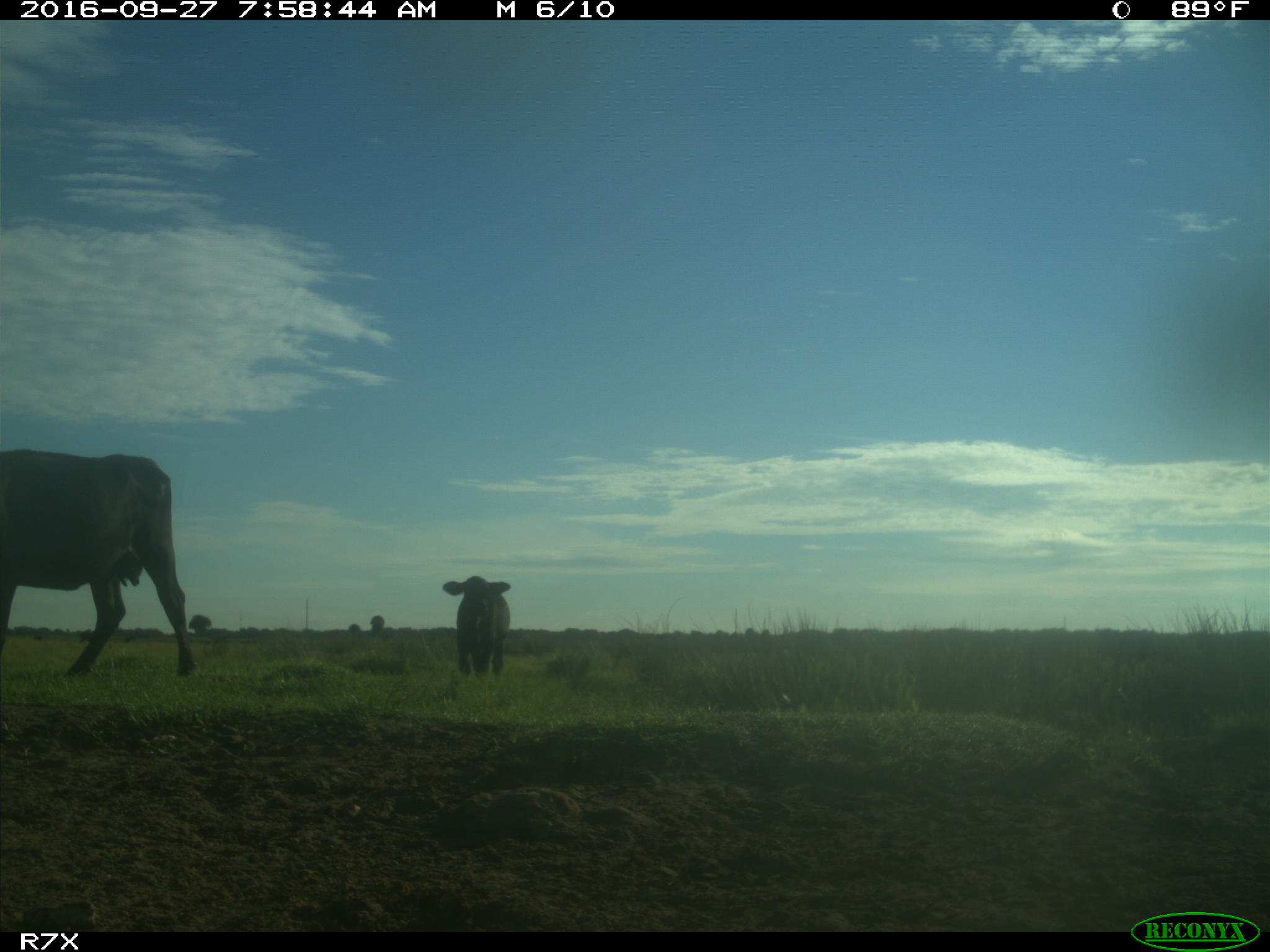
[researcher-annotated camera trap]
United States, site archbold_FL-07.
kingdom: Animalia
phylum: Chordata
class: Mammalia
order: Artiodactyla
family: Bovidae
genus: Bos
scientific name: Bos taurus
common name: domestic cow